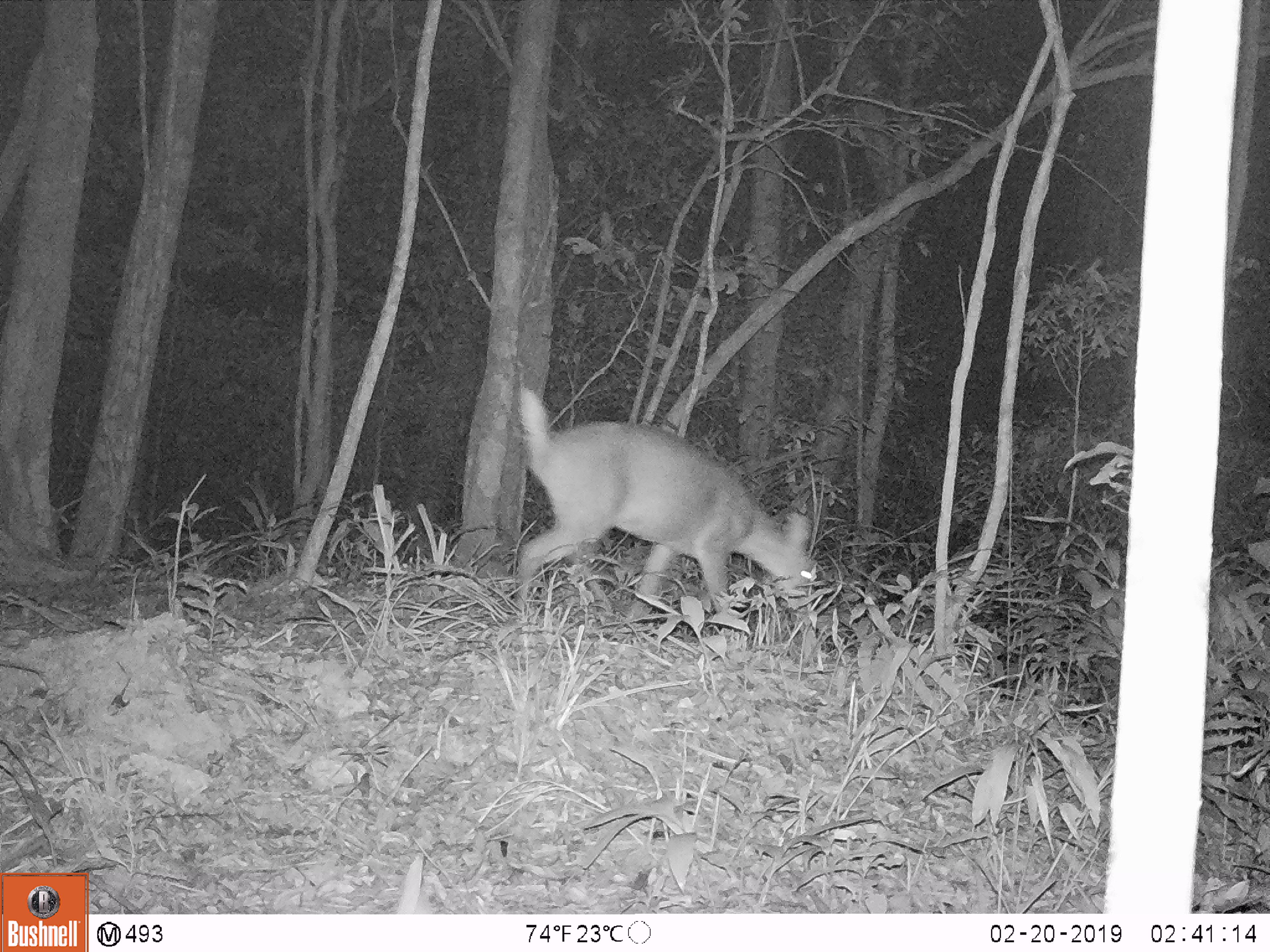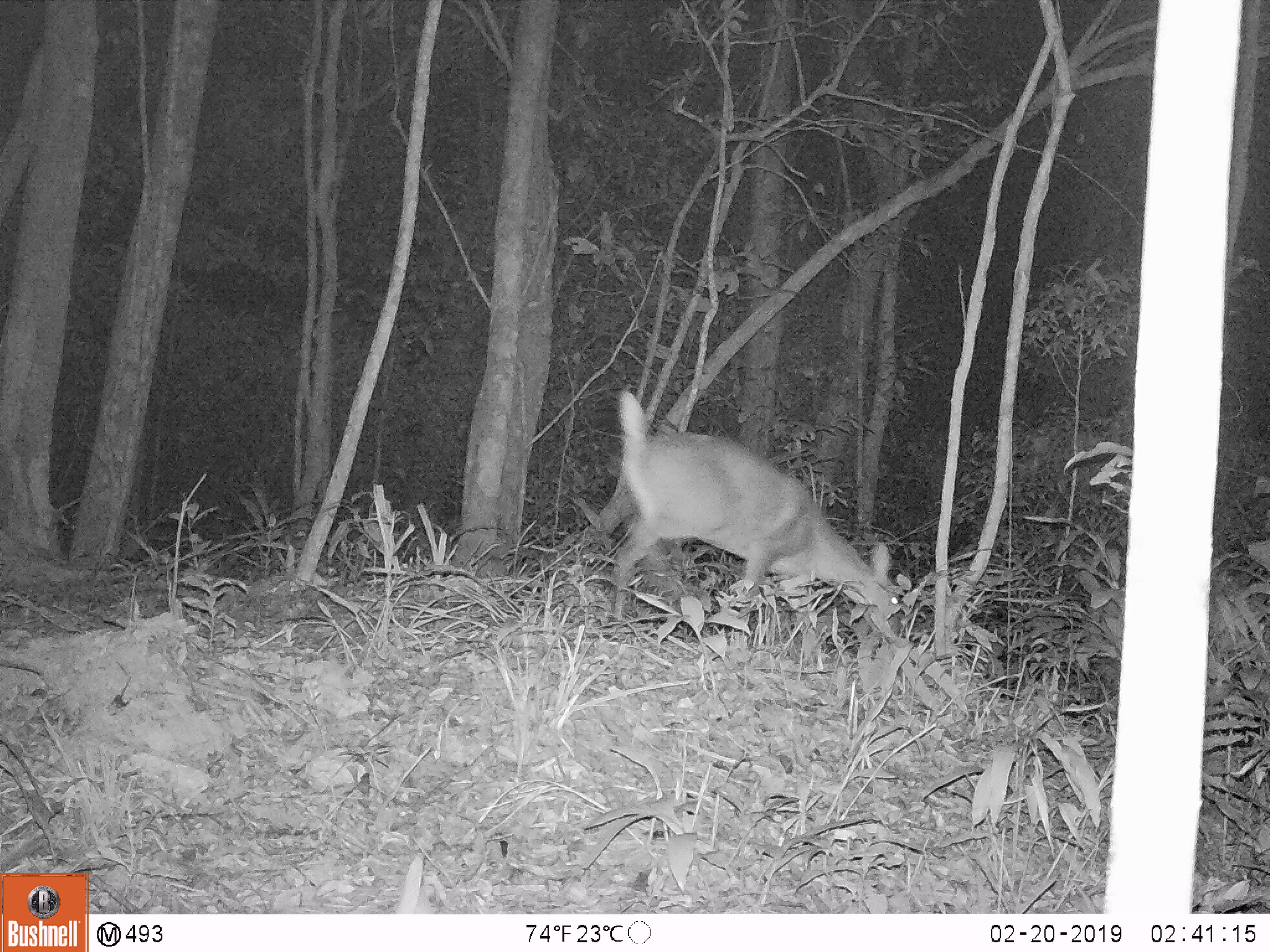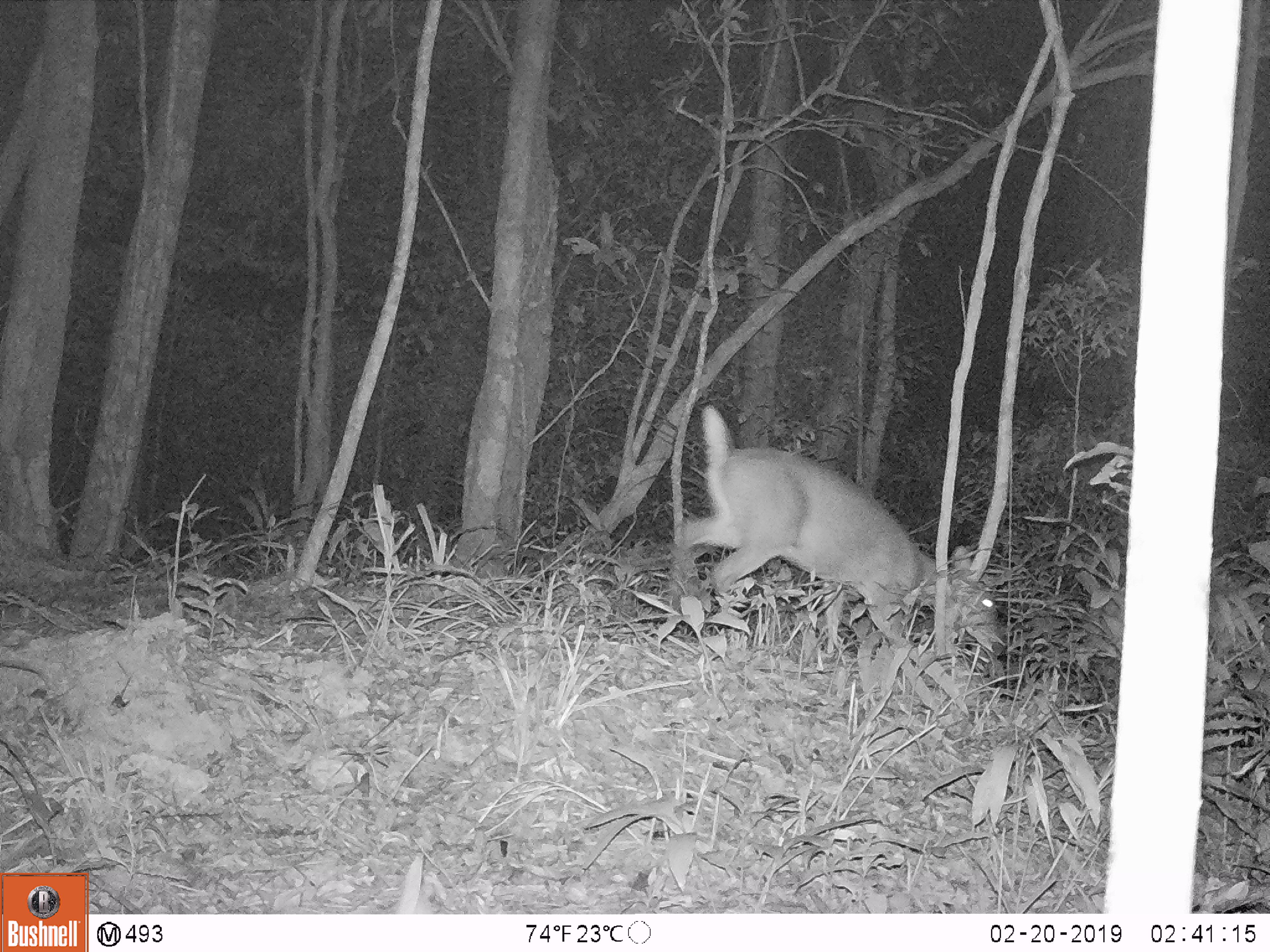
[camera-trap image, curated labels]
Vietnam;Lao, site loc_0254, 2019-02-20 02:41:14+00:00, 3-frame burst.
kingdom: Animalia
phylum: Chordata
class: Mammalia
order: Artiodactyla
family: Cervidae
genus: Muntiacus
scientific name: Muntiacus vuquangensis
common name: large-antlered muntjac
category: large antlered muntjac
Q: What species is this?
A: Large antlered muntjac (large-antlered muntjac) (Muntiacus vuquangensis).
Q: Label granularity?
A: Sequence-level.